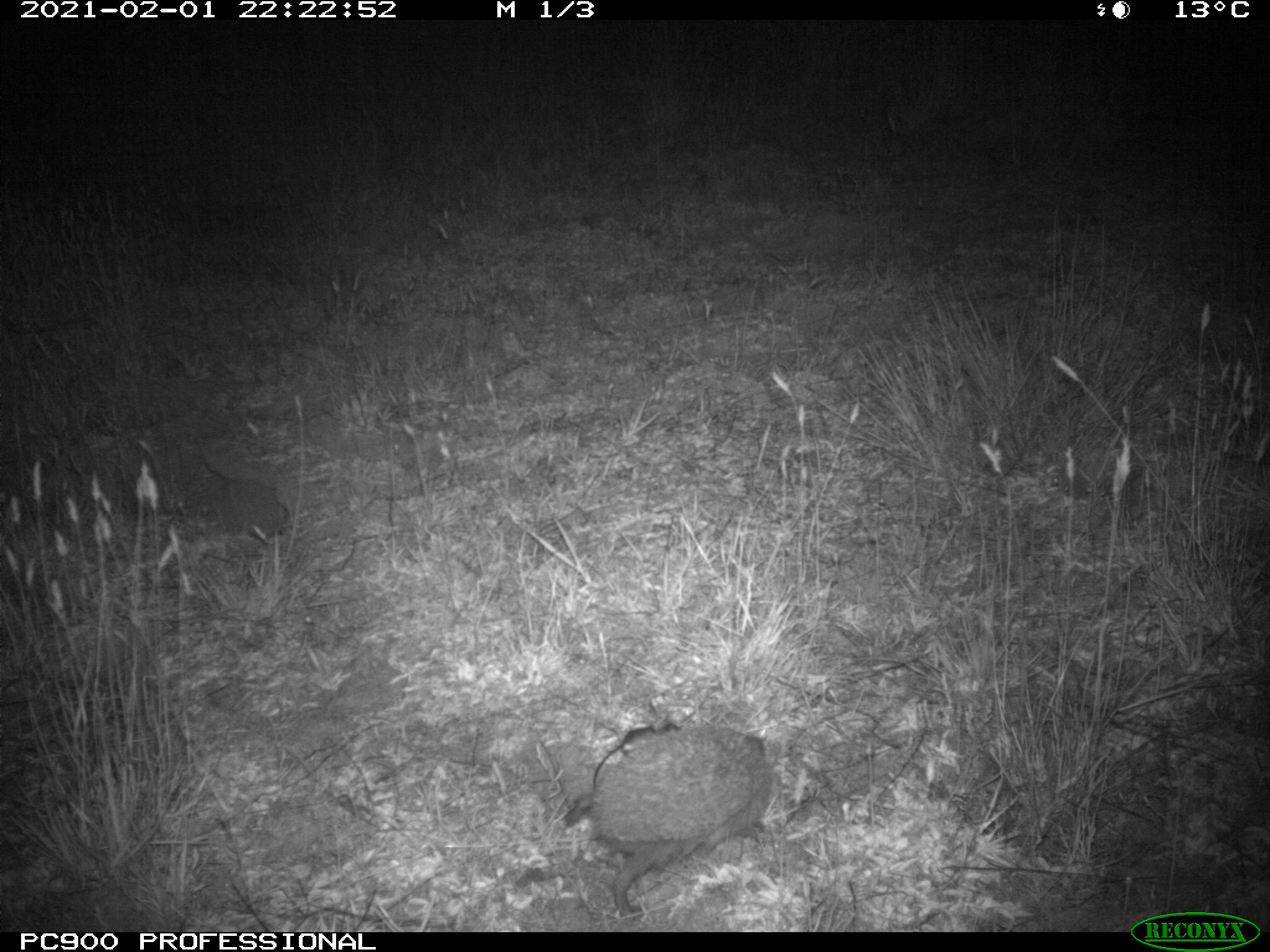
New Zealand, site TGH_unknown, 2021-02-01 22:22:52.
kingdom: Animalia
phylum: Chordata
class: Mammalia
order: Eulipotyphla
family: Erinaceidae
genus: Erinaceus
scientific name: Erinaceus europaeus europaeus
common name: european hedgehog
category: hedgehog